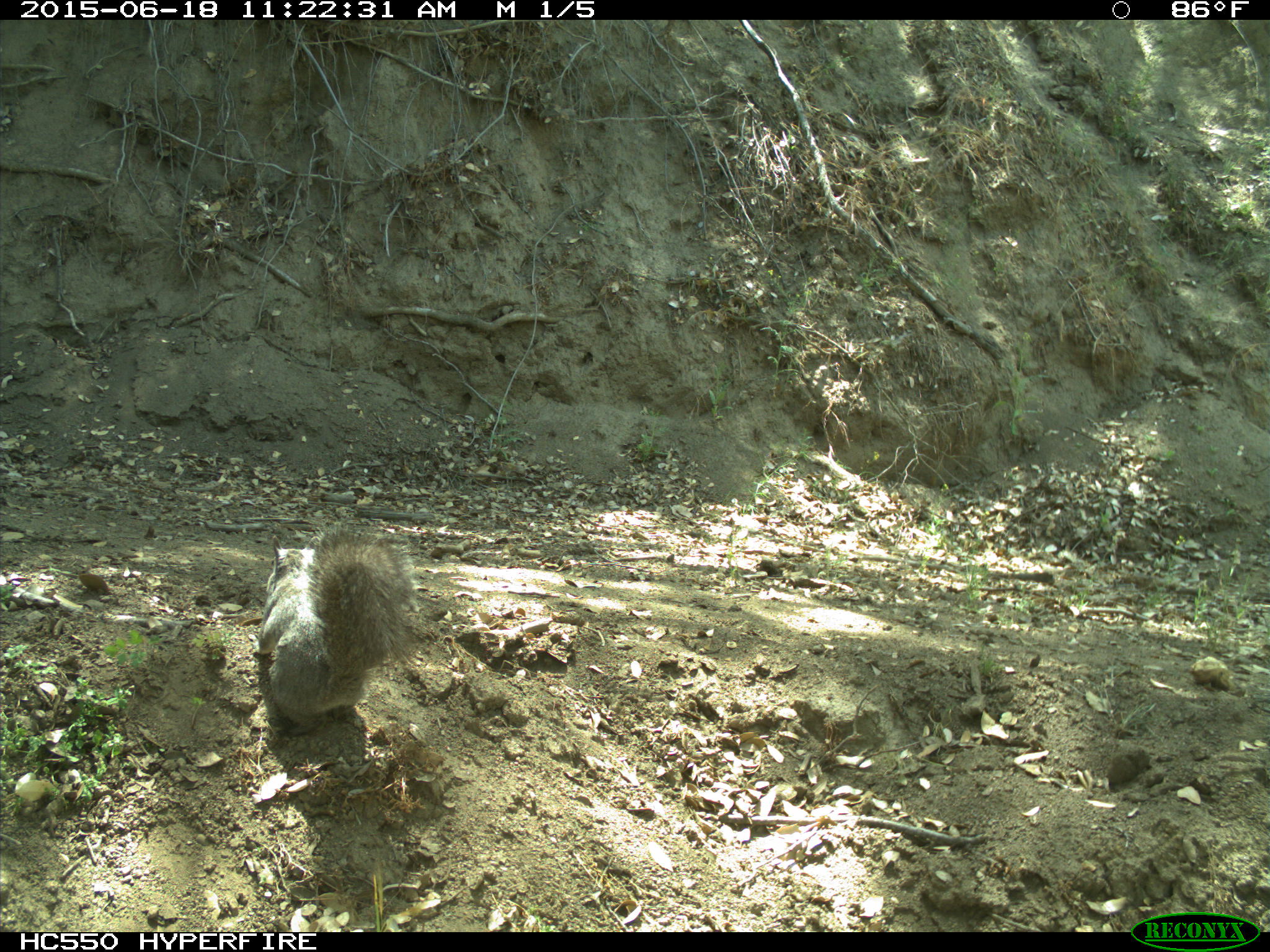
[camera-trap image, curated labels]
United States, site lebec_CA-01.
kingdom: Animalia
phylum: Chordata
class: Mammalia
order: Rodentia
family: Sciuridae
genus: Sciurus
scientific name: Sciurus carolinensis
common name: eastern gray squirrel